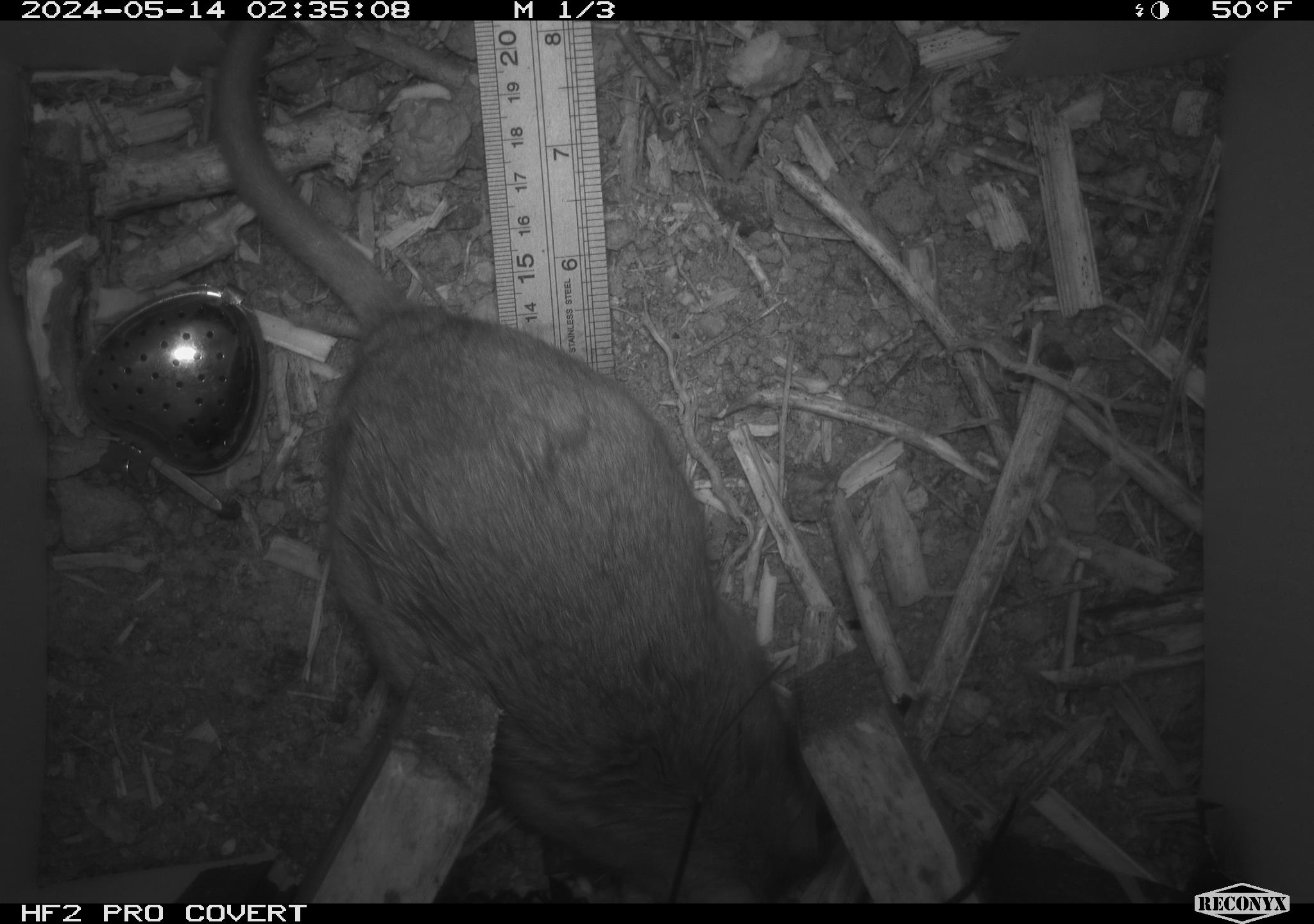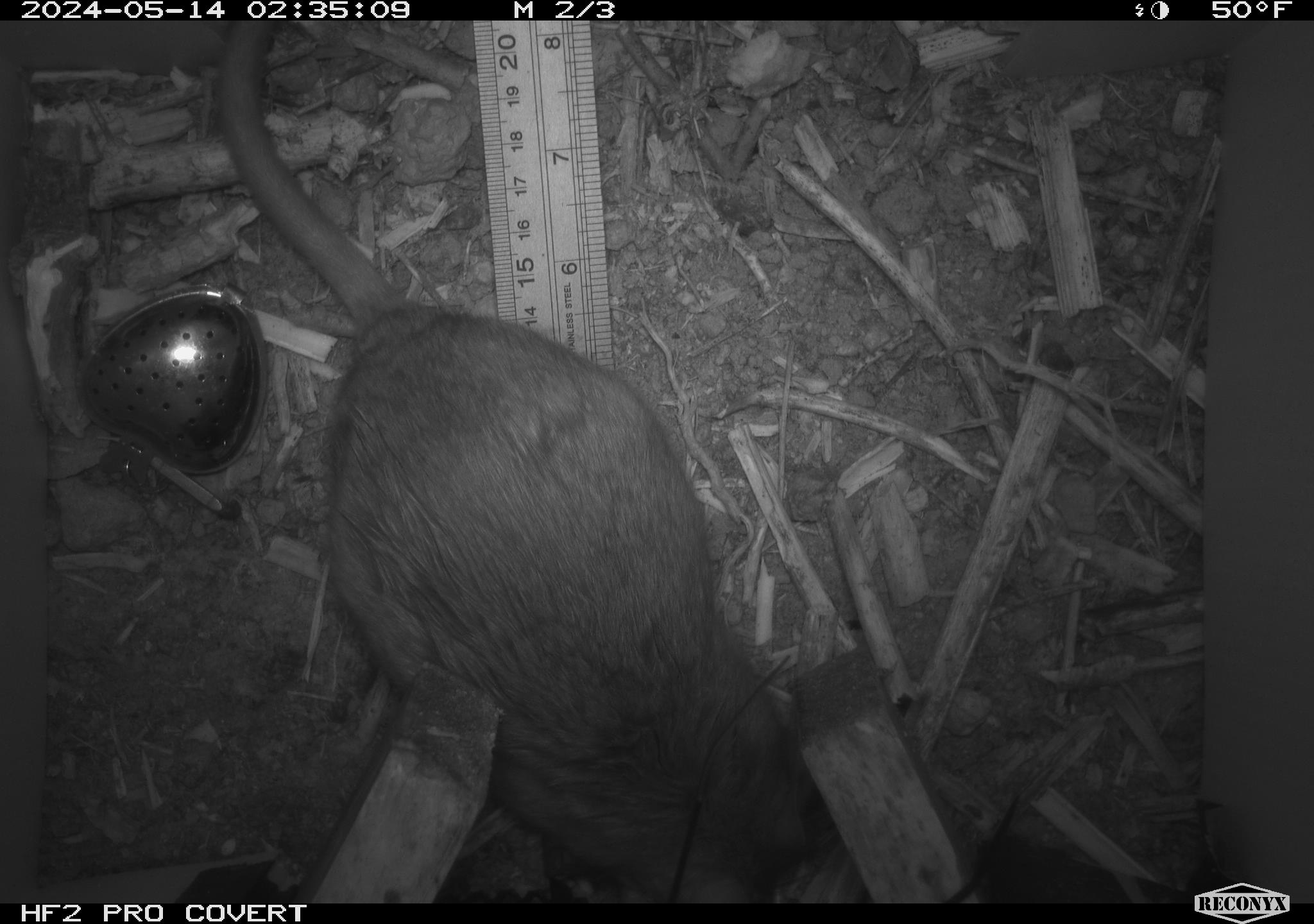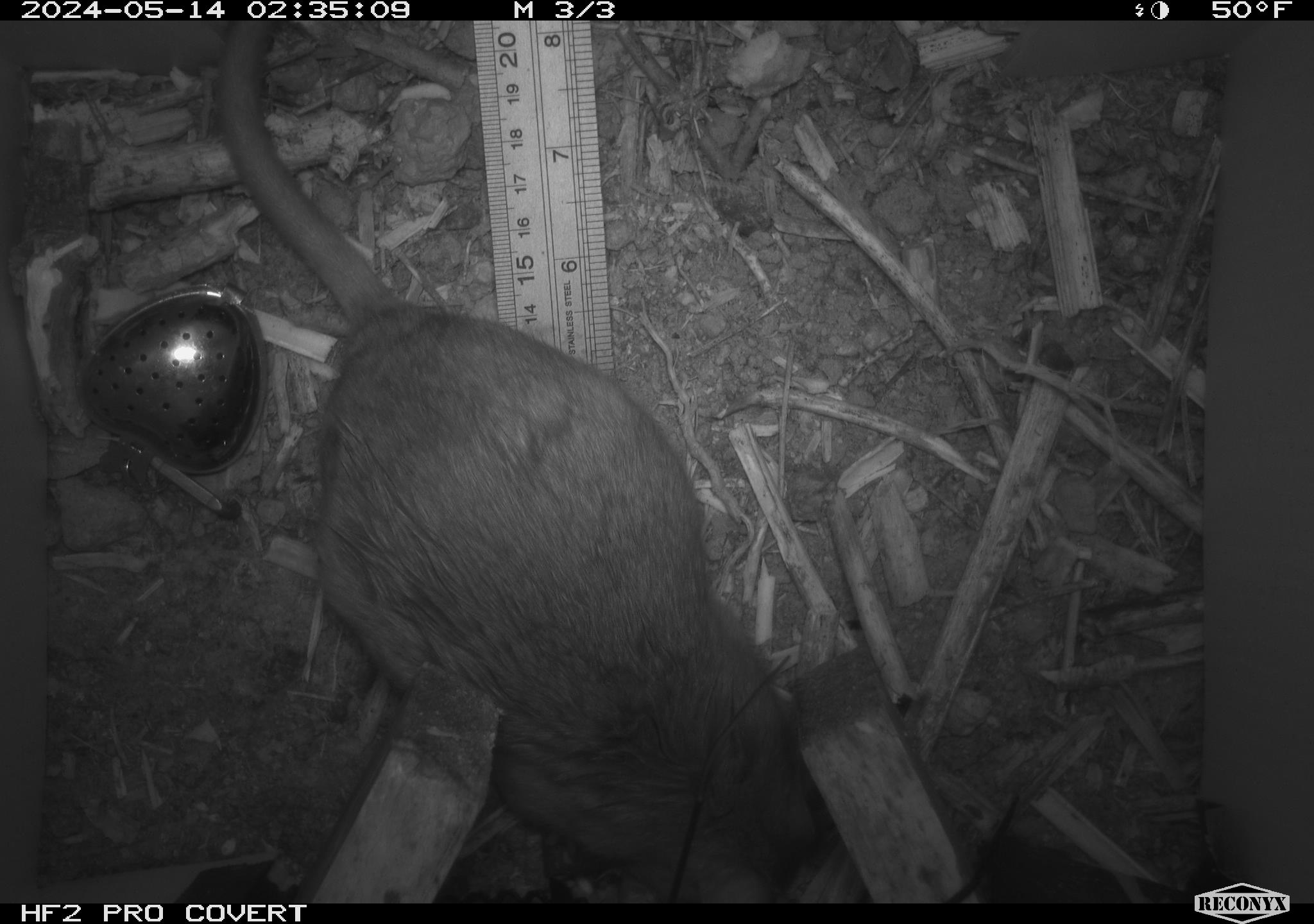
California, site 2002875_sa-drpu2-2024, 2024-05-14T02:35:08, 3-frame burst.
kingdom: Animalia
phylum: Chordata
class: Mammalia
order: Rodentia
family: Cricetidae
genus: Neotoma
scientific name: Neotoma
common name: pack rat or woodrat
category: neotoma species